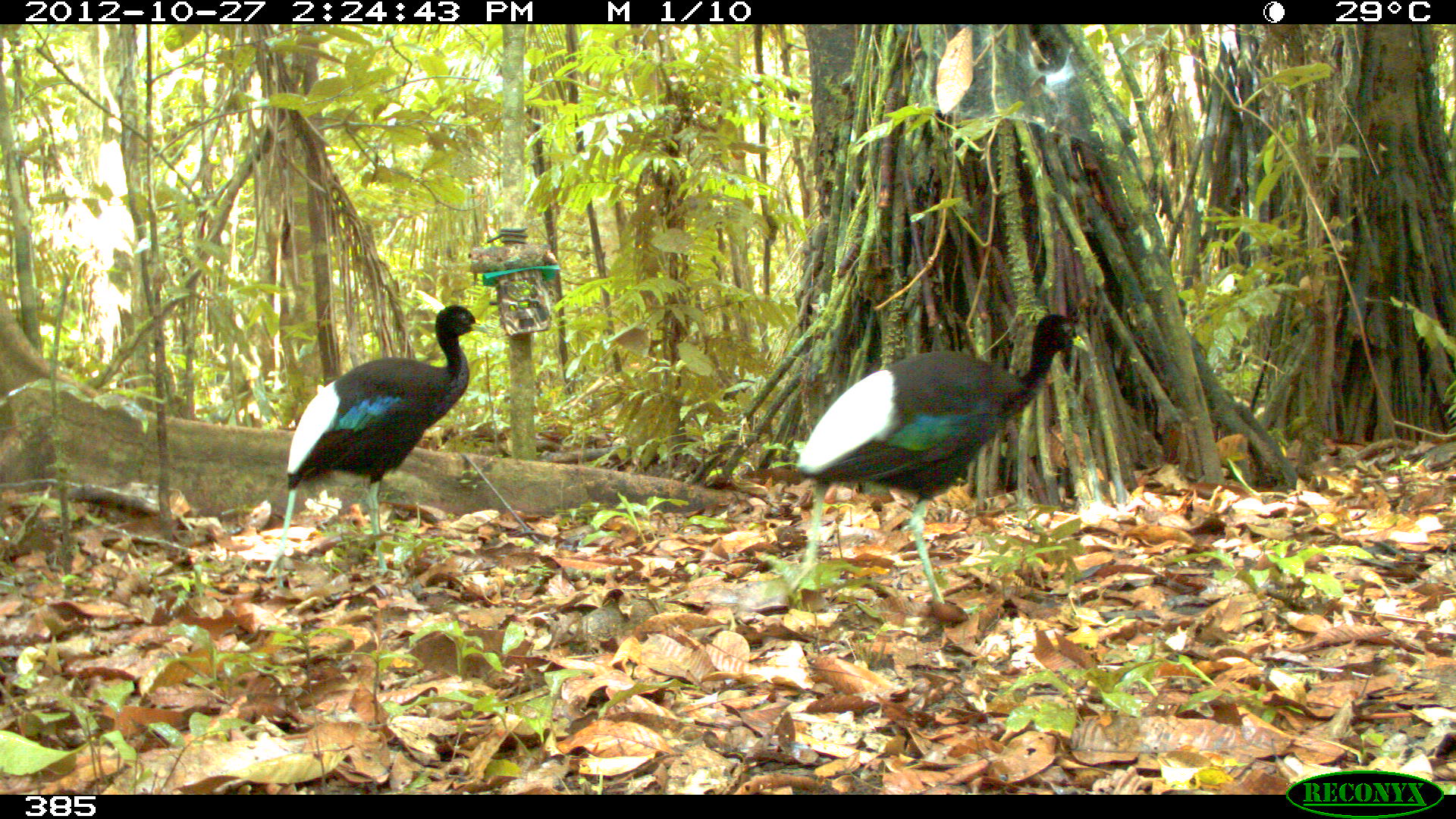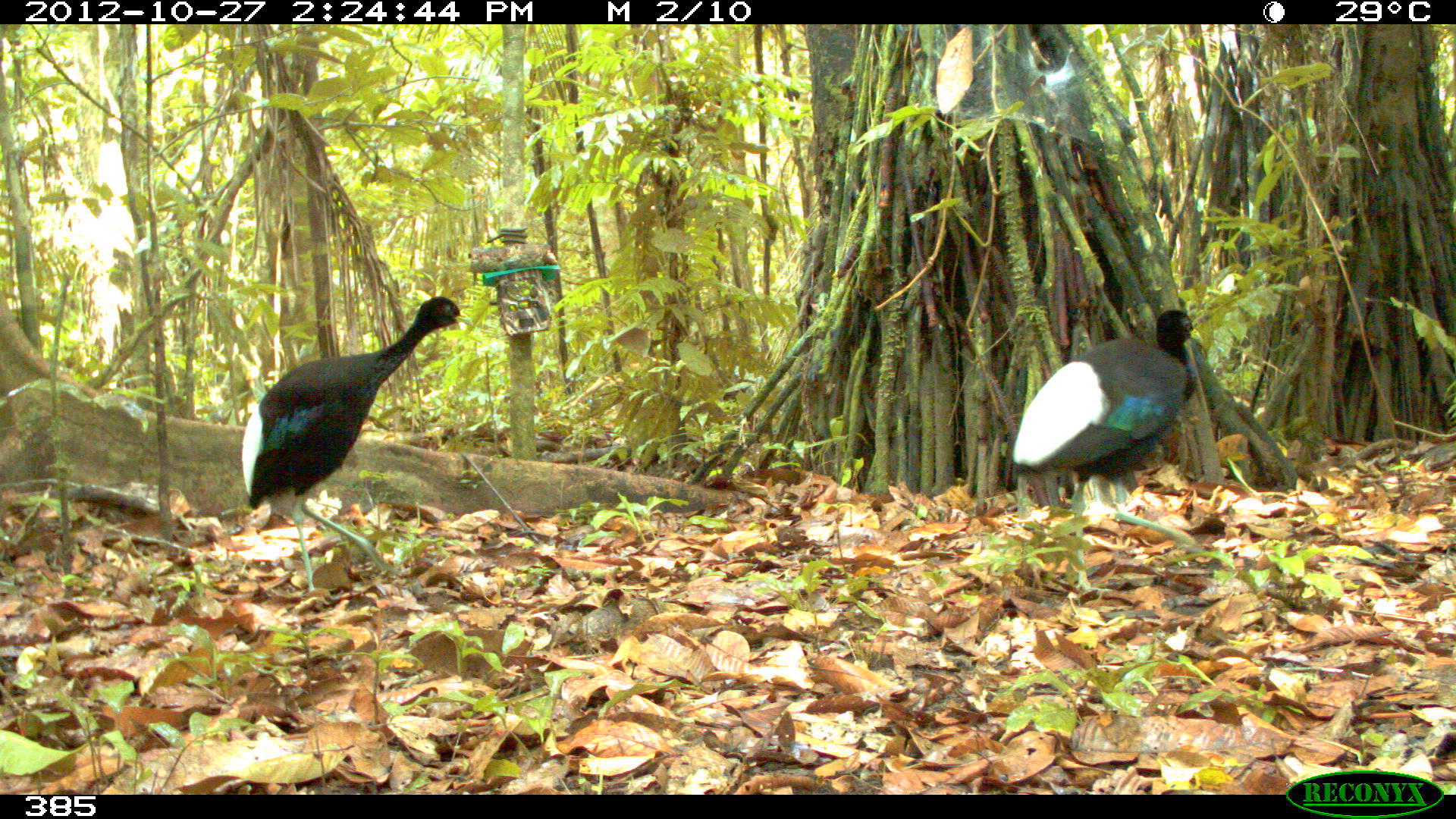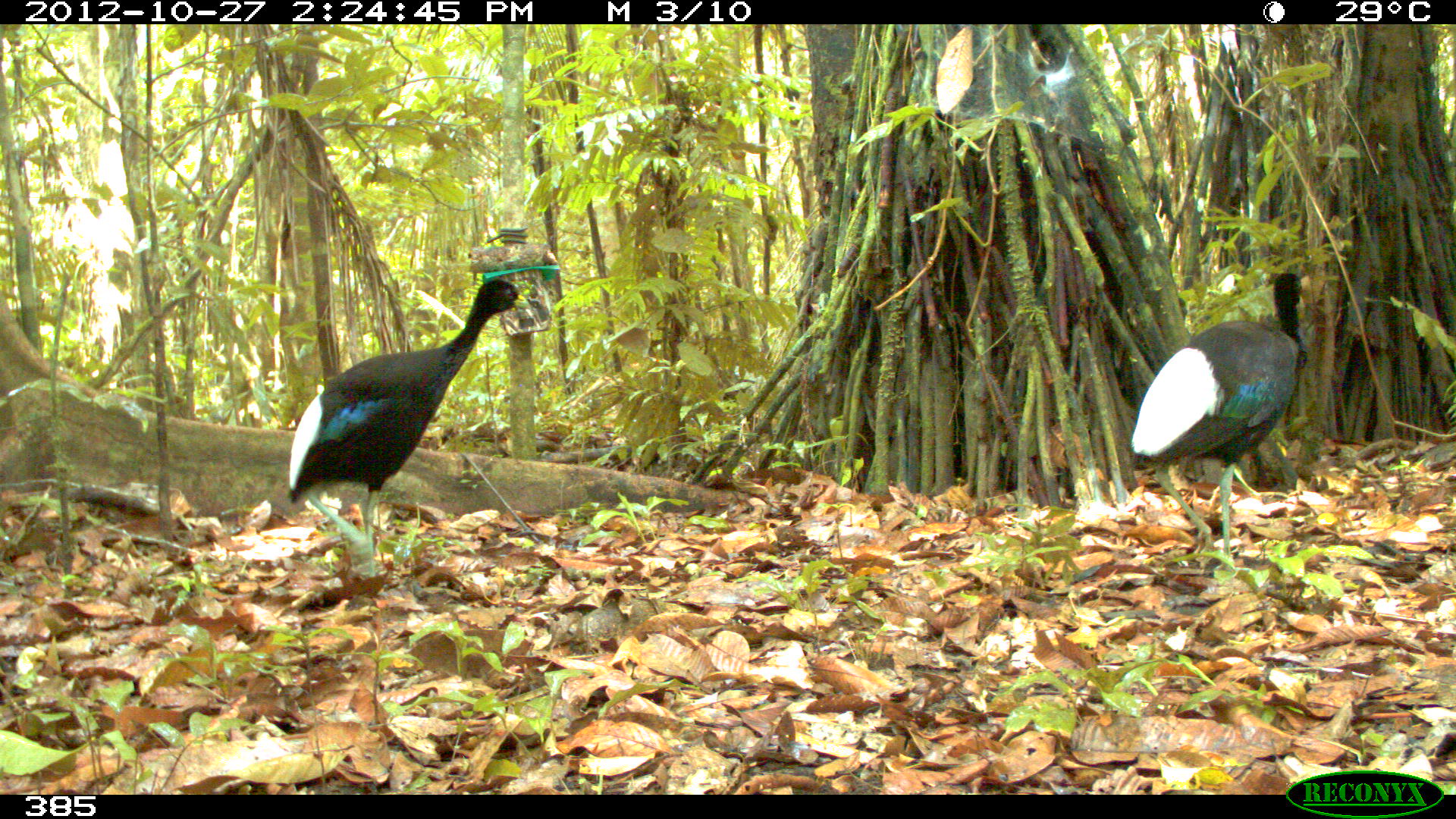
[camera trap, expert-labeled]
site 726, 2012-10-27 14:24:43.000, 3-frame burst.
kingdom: Animalia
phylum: Chordata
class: Aves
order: Gruiformes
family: Psophiidae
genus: Psophia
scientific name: Psophia leucoptera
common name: pale-winged trumpeter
Psophia leucoptera (pale-winged trumpeter).